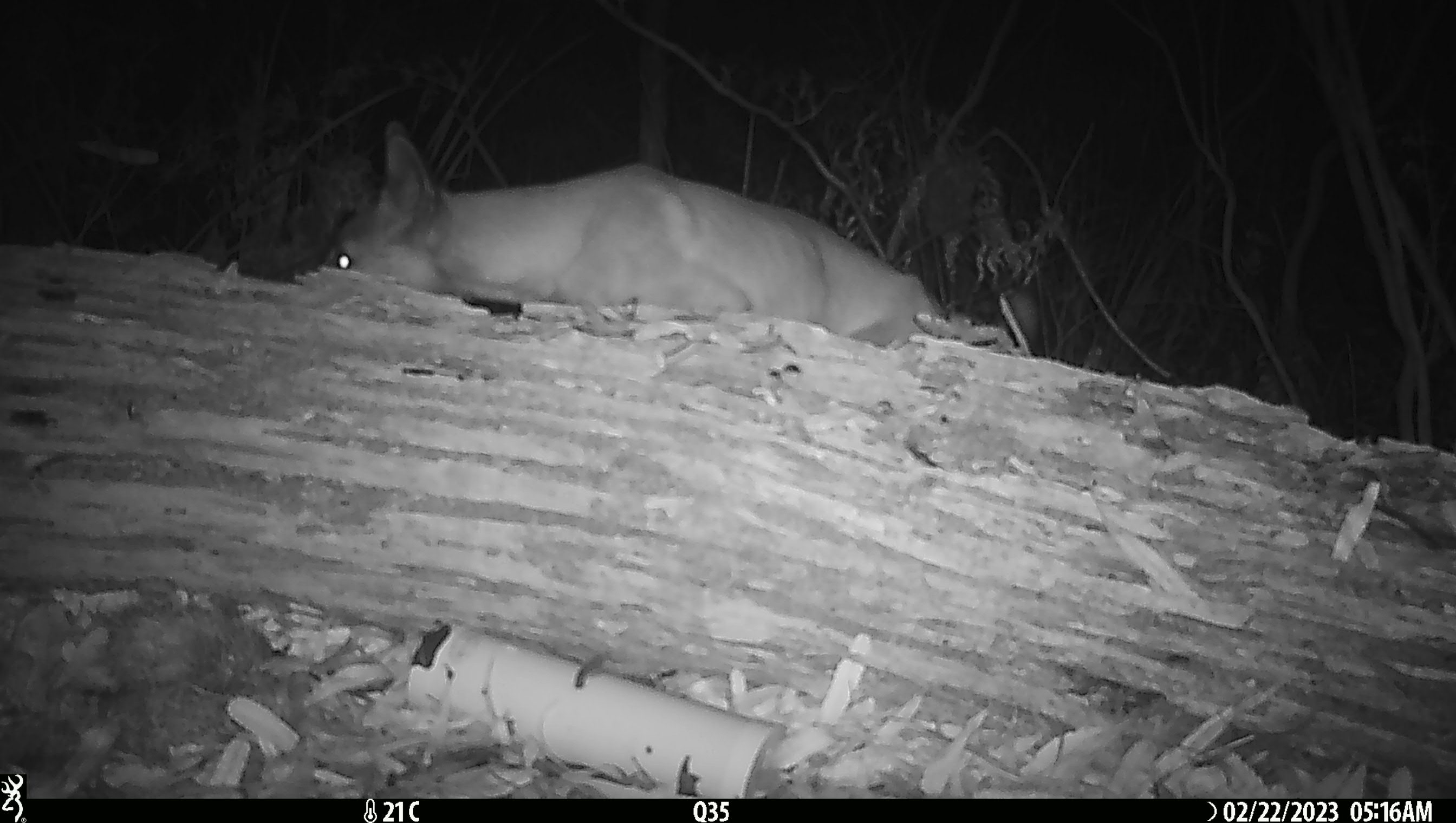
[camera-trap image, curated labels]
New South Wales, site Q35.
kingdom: Animalia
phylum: Chordata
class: Mammalia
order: Carnivora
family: Canidae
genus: Canis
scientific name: Canis familiaris dingo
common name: dingo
Dingo (Canis familiaris dingo).